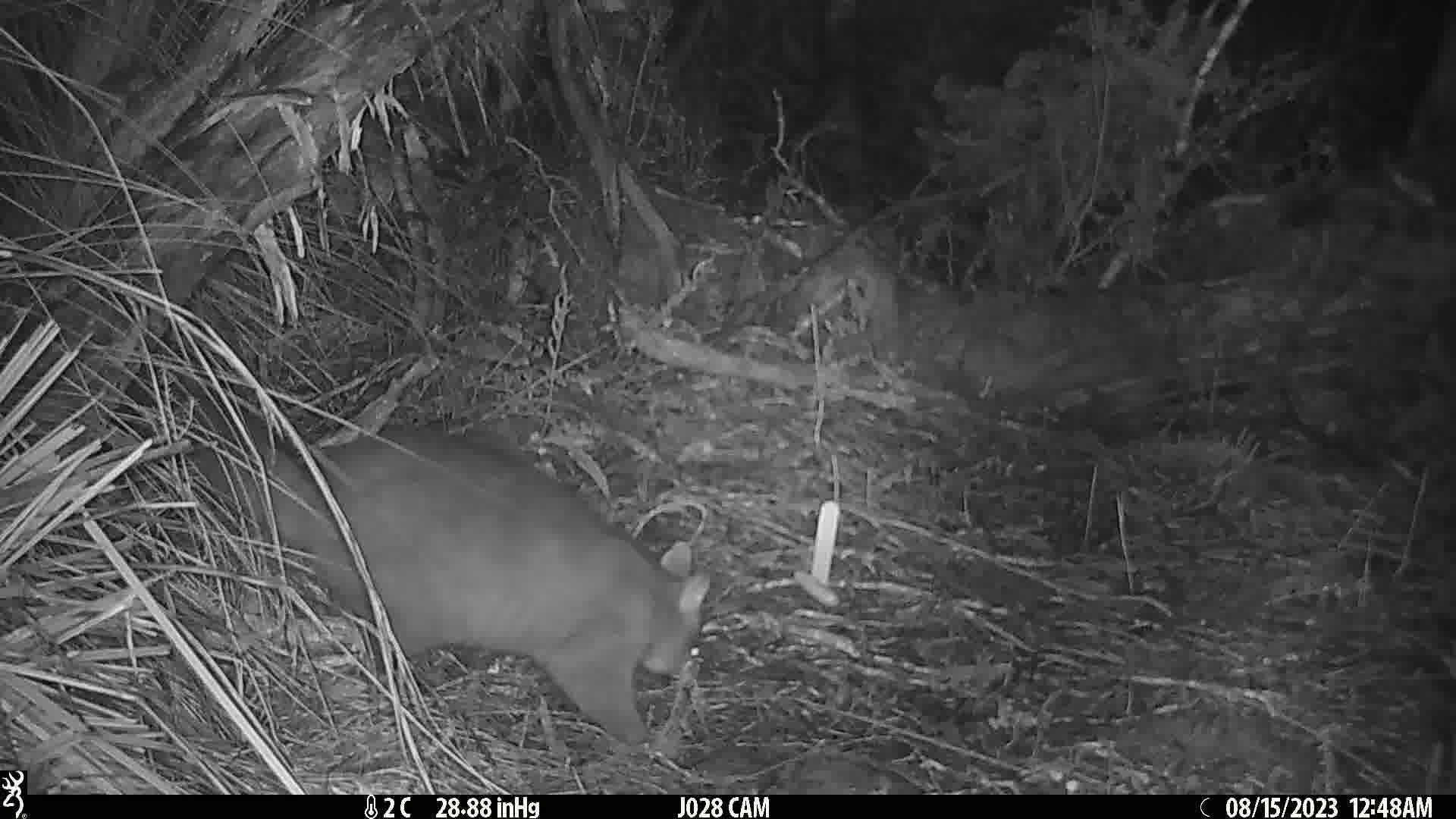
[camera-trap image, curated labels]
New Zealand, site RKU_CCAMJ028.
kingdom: Animalia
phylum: Chordata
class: Mammalia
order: Diprotodontia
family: Phalangeridae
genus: Trichosurus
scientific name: Trichosurus vulpecula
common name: common brushtail possum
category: possum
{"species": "possum (common brushtail possum) (Trichosurus vulpecula)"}